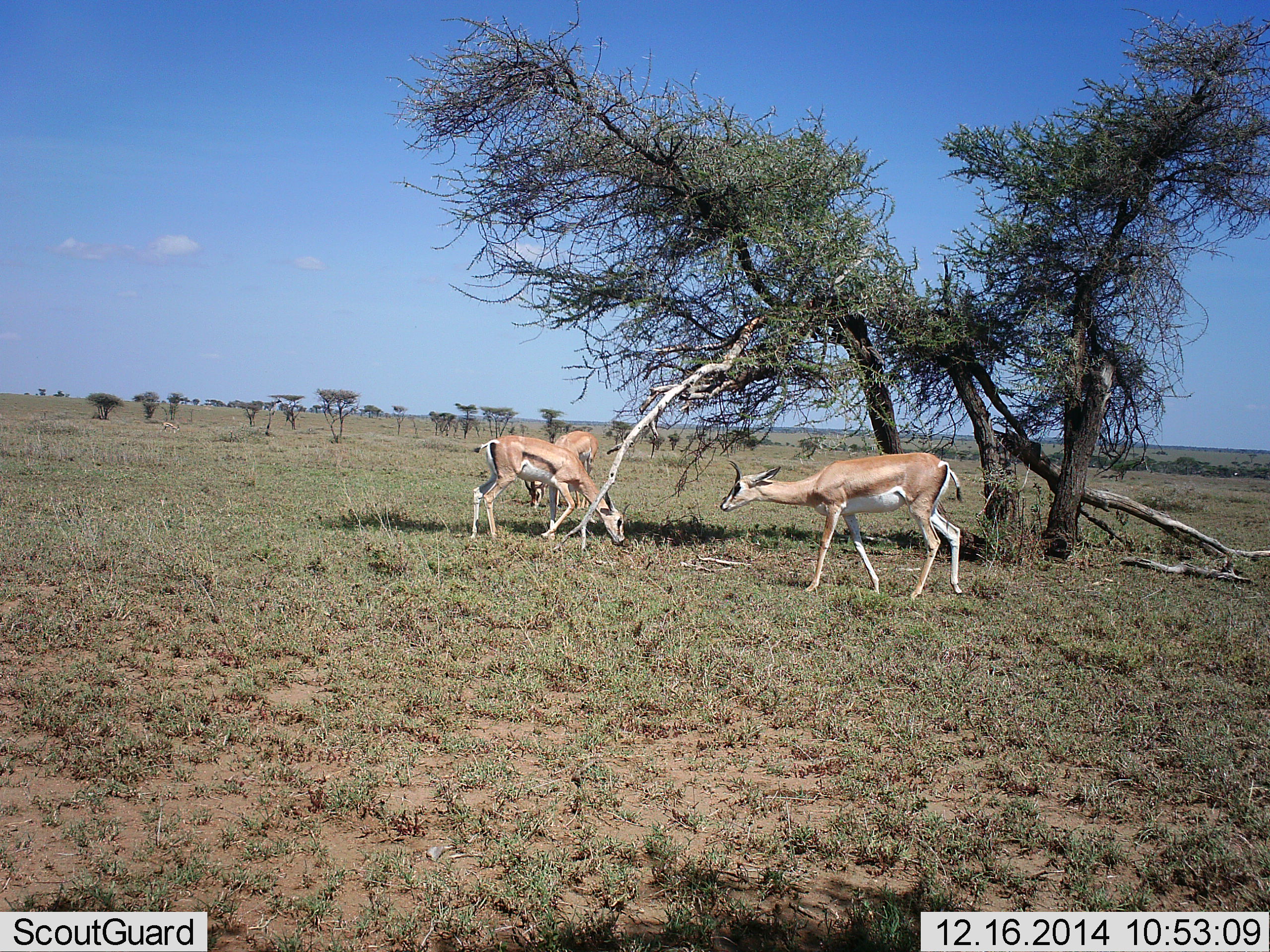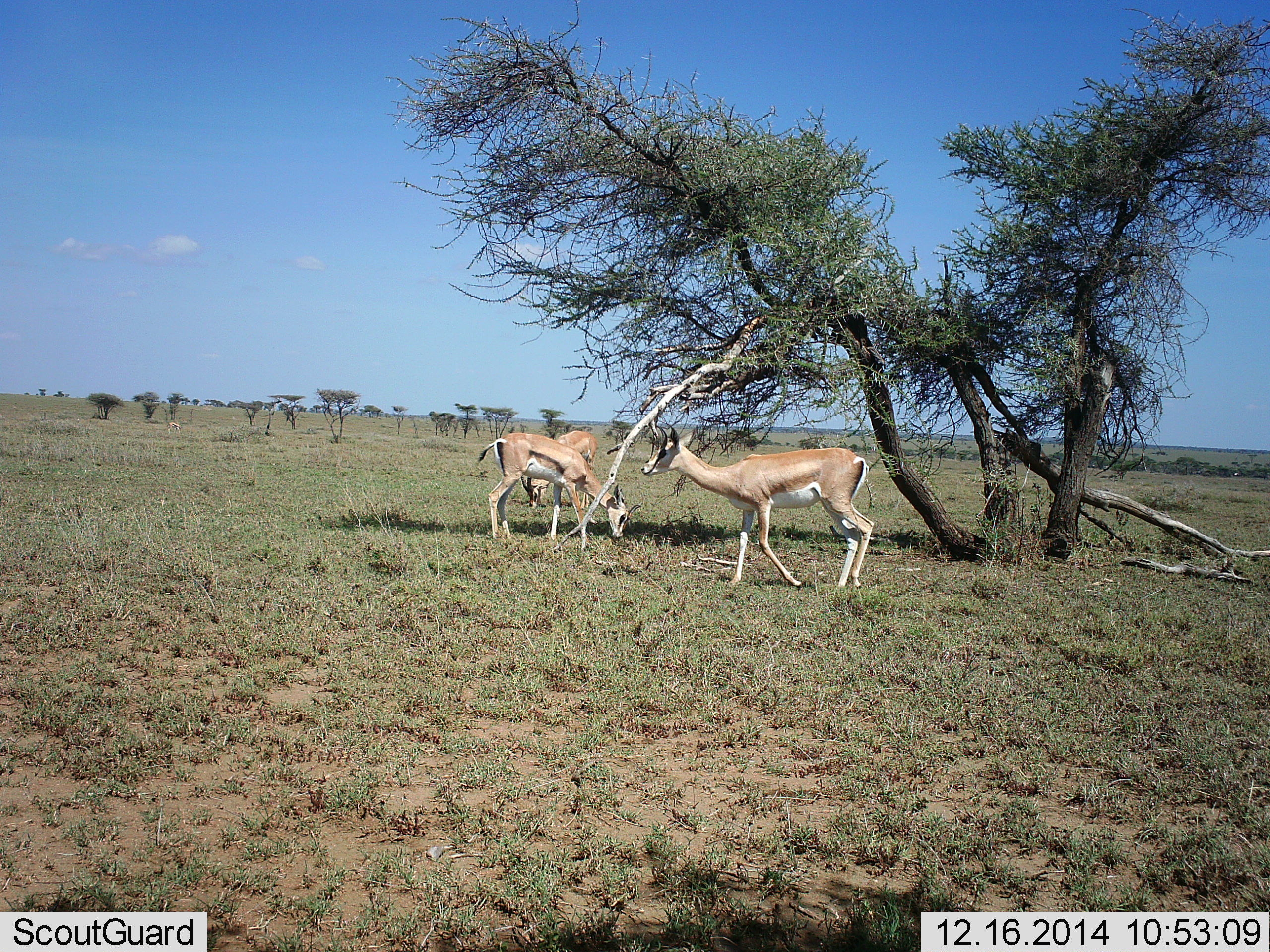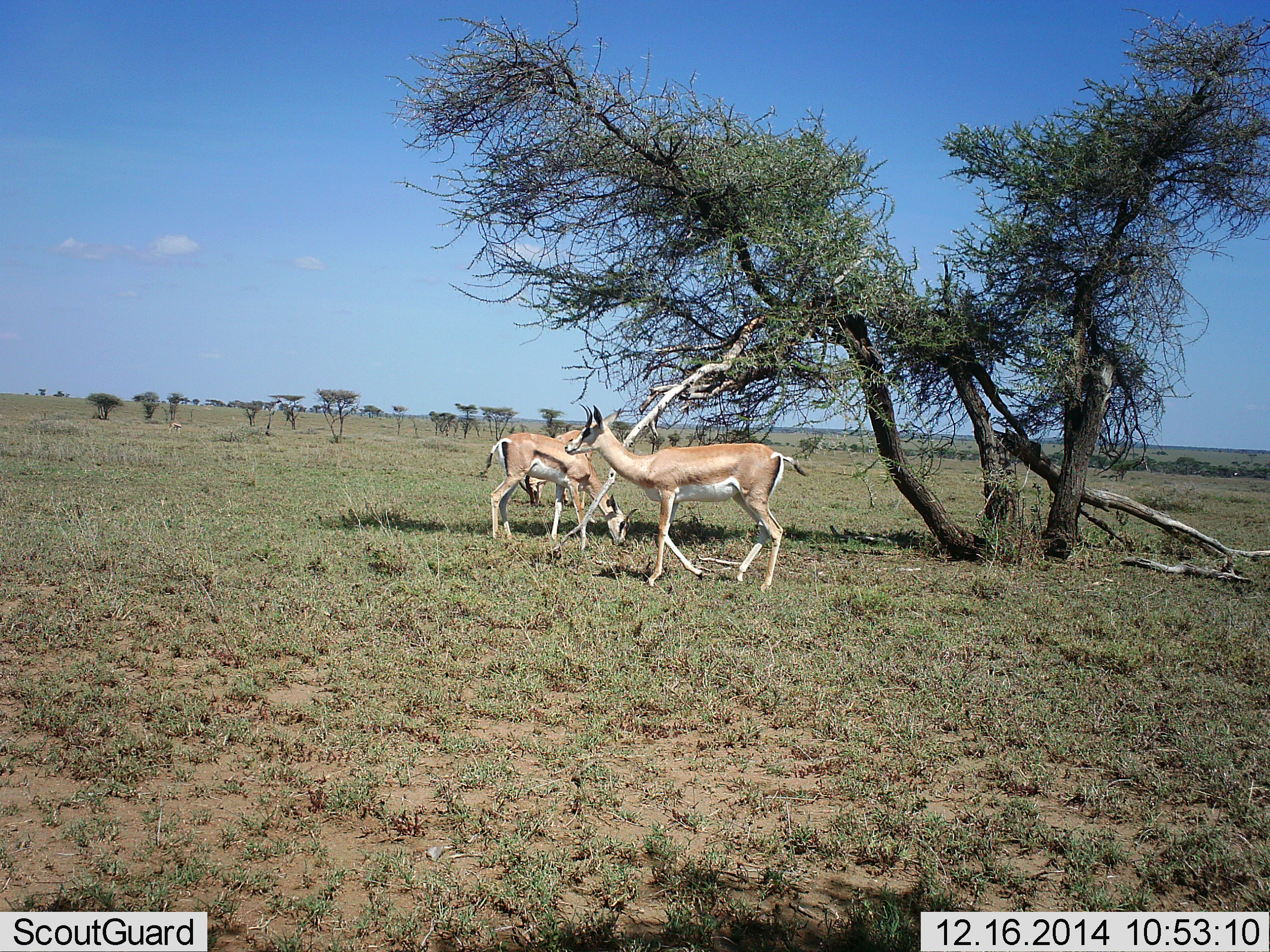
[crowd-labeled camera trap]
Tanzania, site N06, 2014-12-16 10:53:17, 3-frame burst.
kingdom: Animalia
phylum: Chordata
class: Mammalia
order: Artiodactyla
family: Bovidae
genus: Nanger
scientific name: Nanger granti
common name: grant's gazelle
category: gazellegrants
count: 3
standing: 33%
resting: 0%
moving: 75%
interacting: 0%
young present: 0%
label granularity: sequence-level